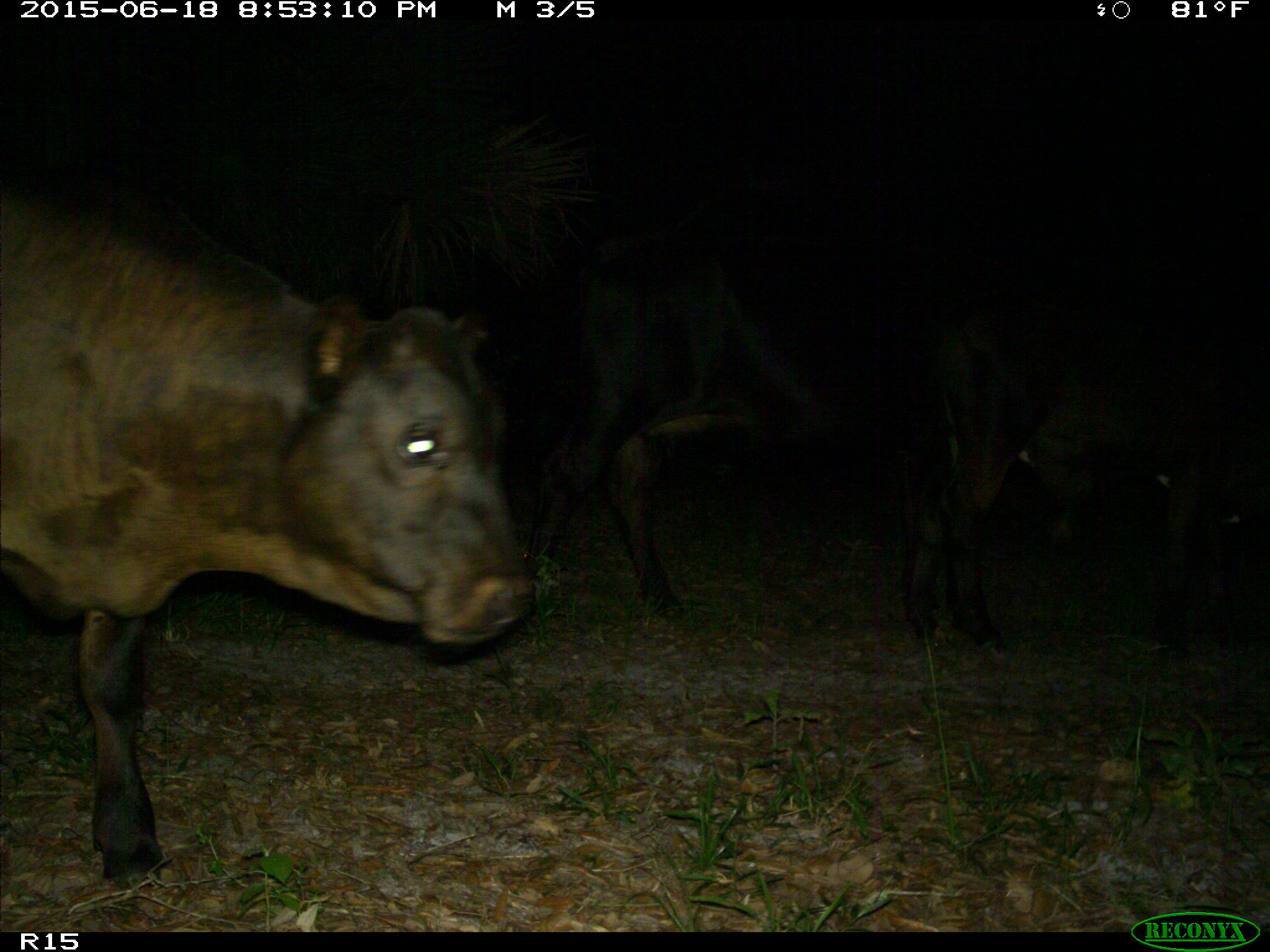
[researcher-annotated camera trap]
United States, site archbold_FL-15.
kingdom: Animalia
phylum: Chordata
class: Mammalia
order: Artiodactyla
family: Bovidae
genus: Bos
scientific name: Bos taurus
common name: domestic cow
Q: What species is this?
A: Bos taurus (domestic cow).